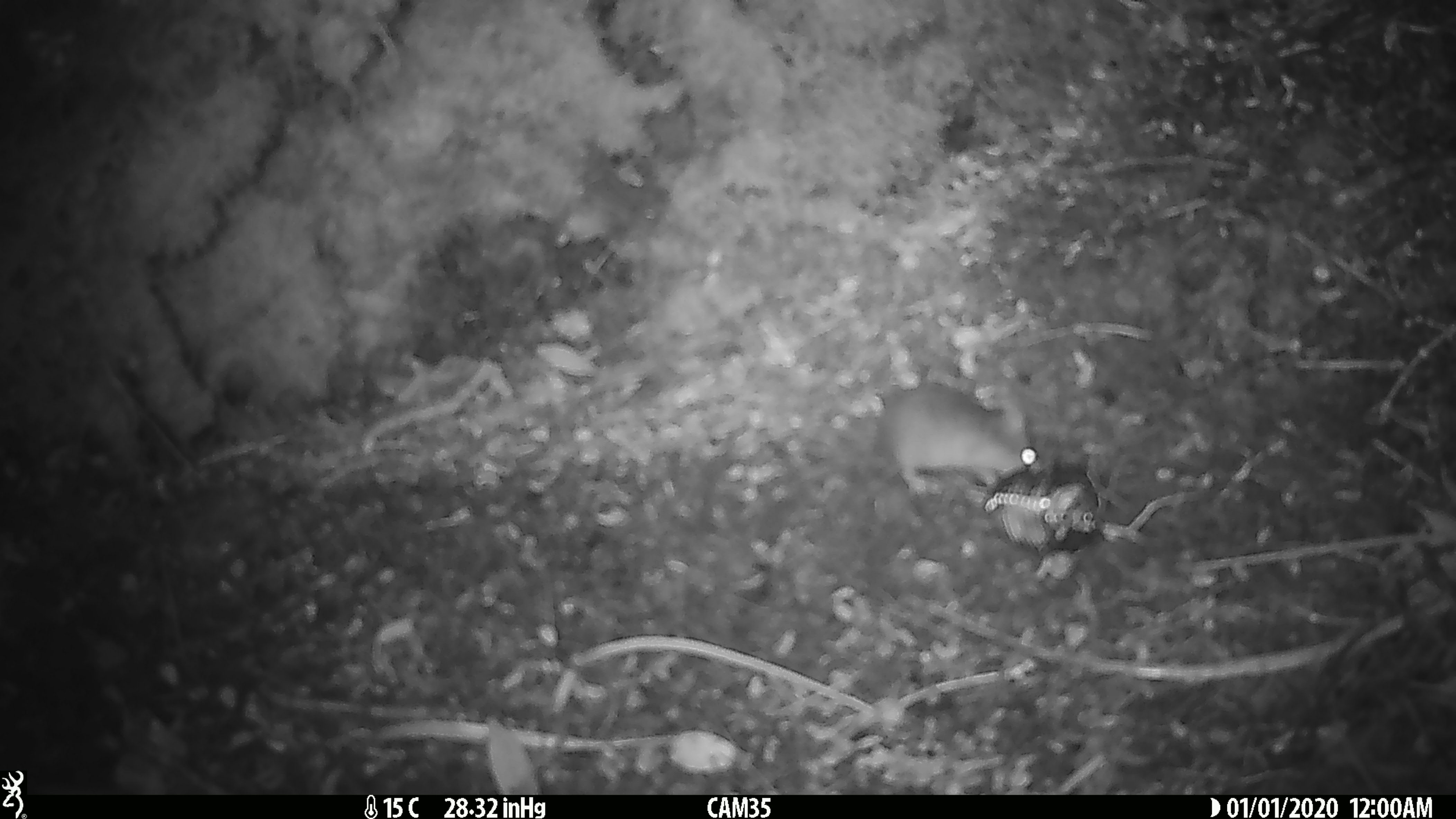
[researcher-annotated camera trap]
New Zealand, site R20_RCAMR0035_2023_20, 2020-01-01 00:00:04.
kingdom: Animalia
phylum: Chordata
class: Mammalia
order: Rodentia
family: Muridae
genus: Mus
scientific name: Mus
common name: mouse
Mouse (Mus).